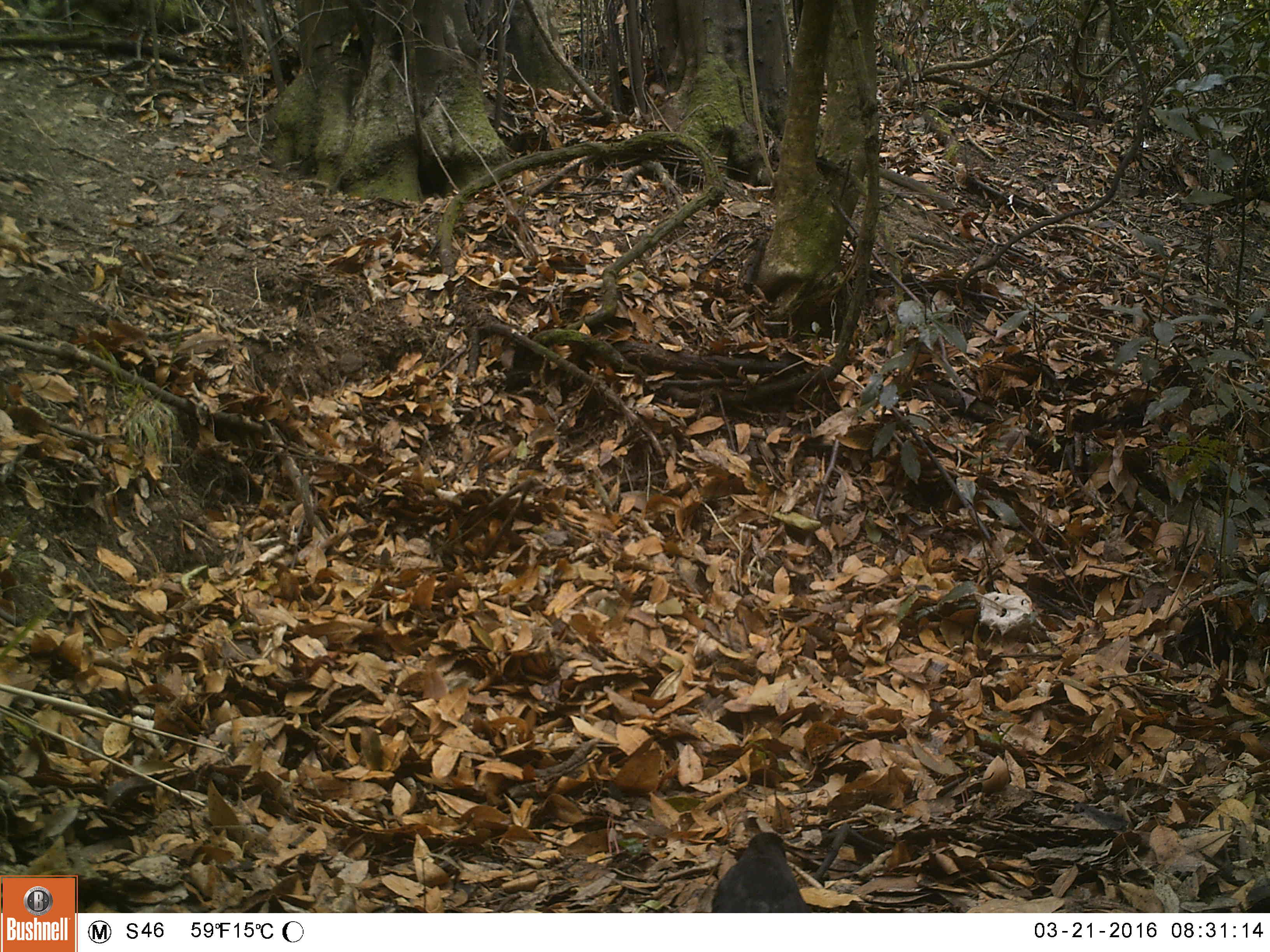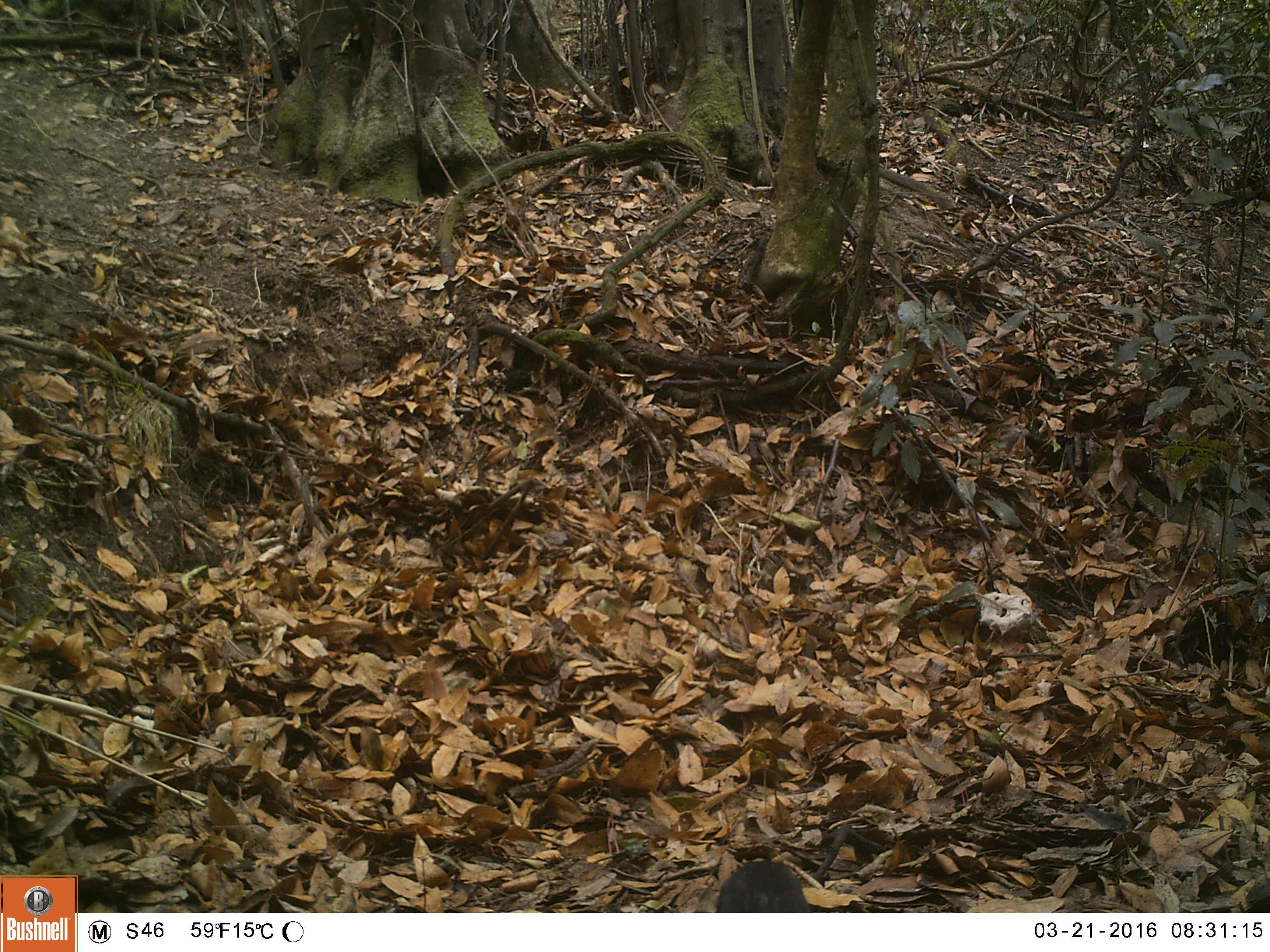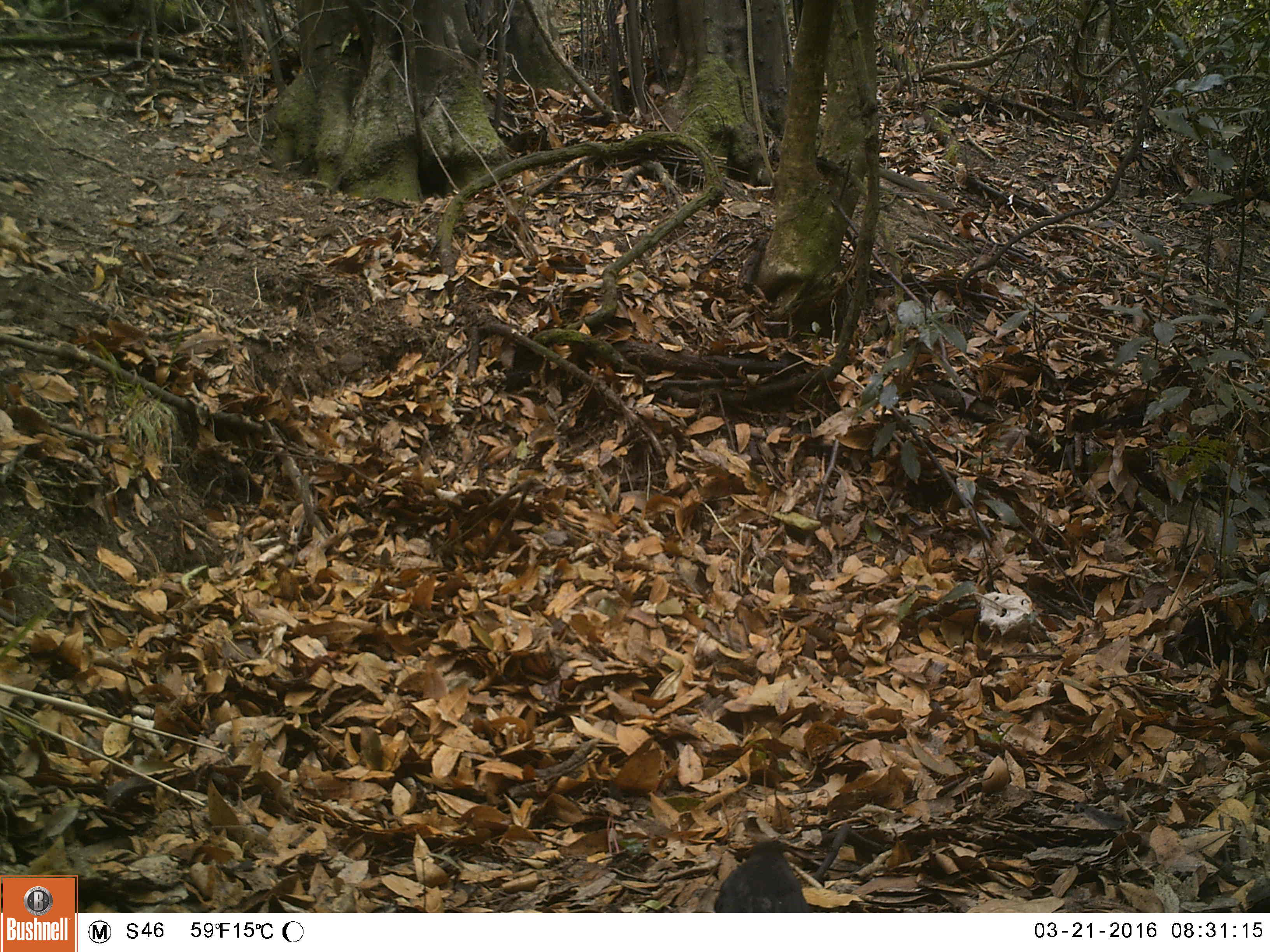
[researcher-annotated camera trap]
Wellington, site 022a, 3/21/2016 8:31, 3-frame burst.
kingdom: Animalia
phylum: Chordata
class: Aves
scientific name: Aves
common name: bird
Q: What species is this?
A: Bird (Aves).